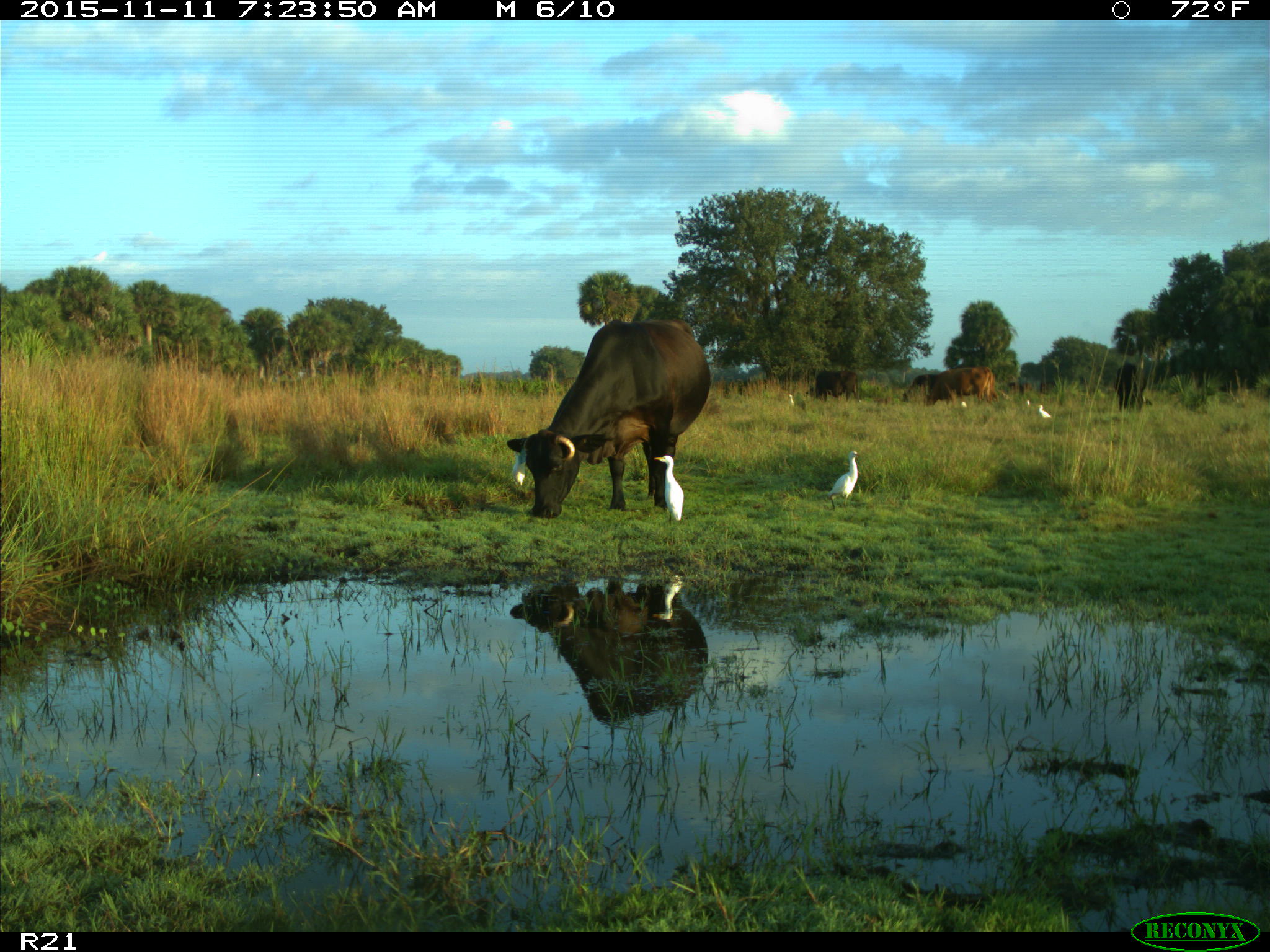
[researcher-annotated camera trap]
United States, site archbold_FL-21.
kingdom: Animalia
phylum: Chordata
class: Mammalia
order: Artiodactyla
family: Bovidae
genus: Bos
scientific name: Bos taurus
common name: domestic cow